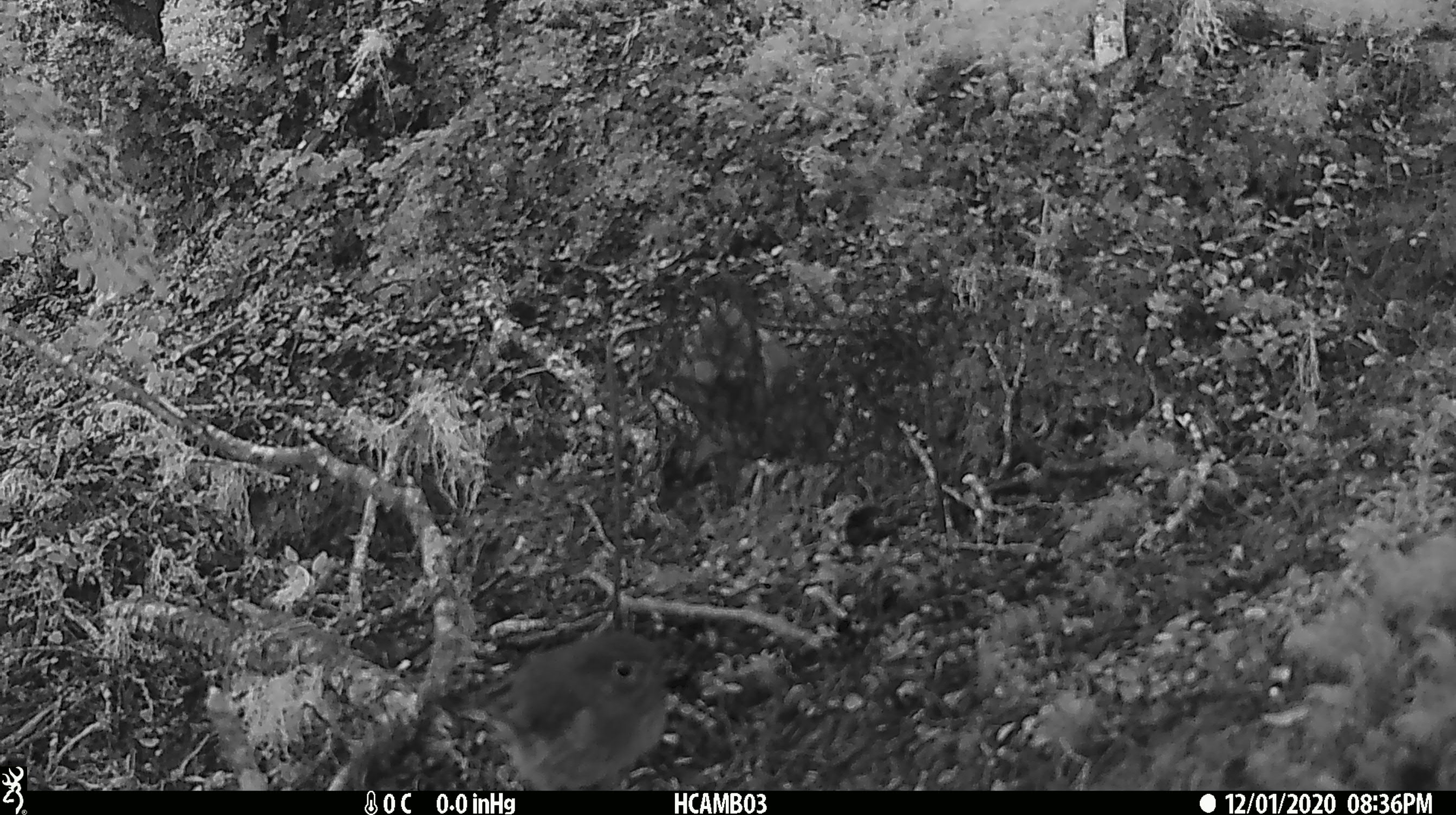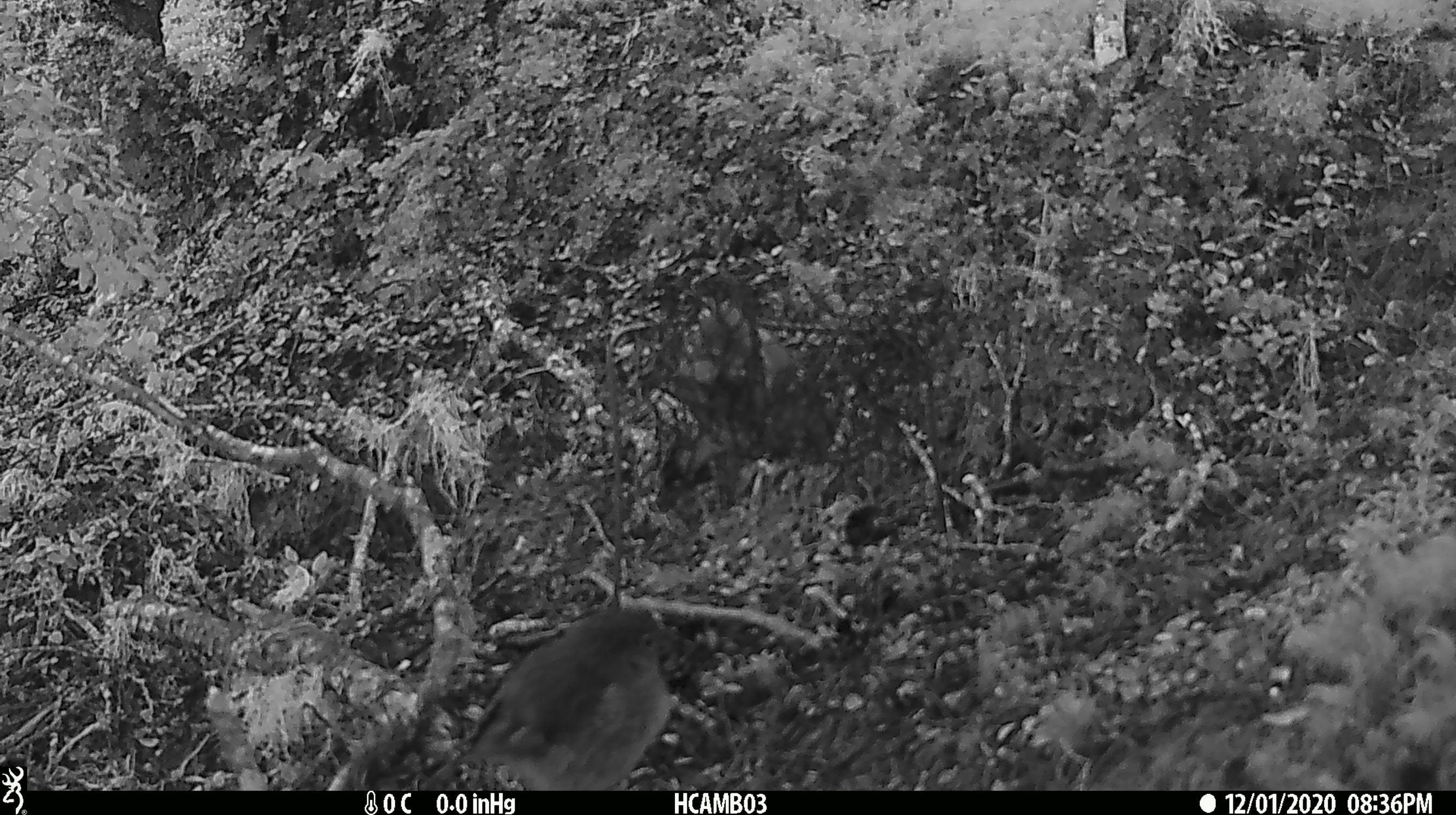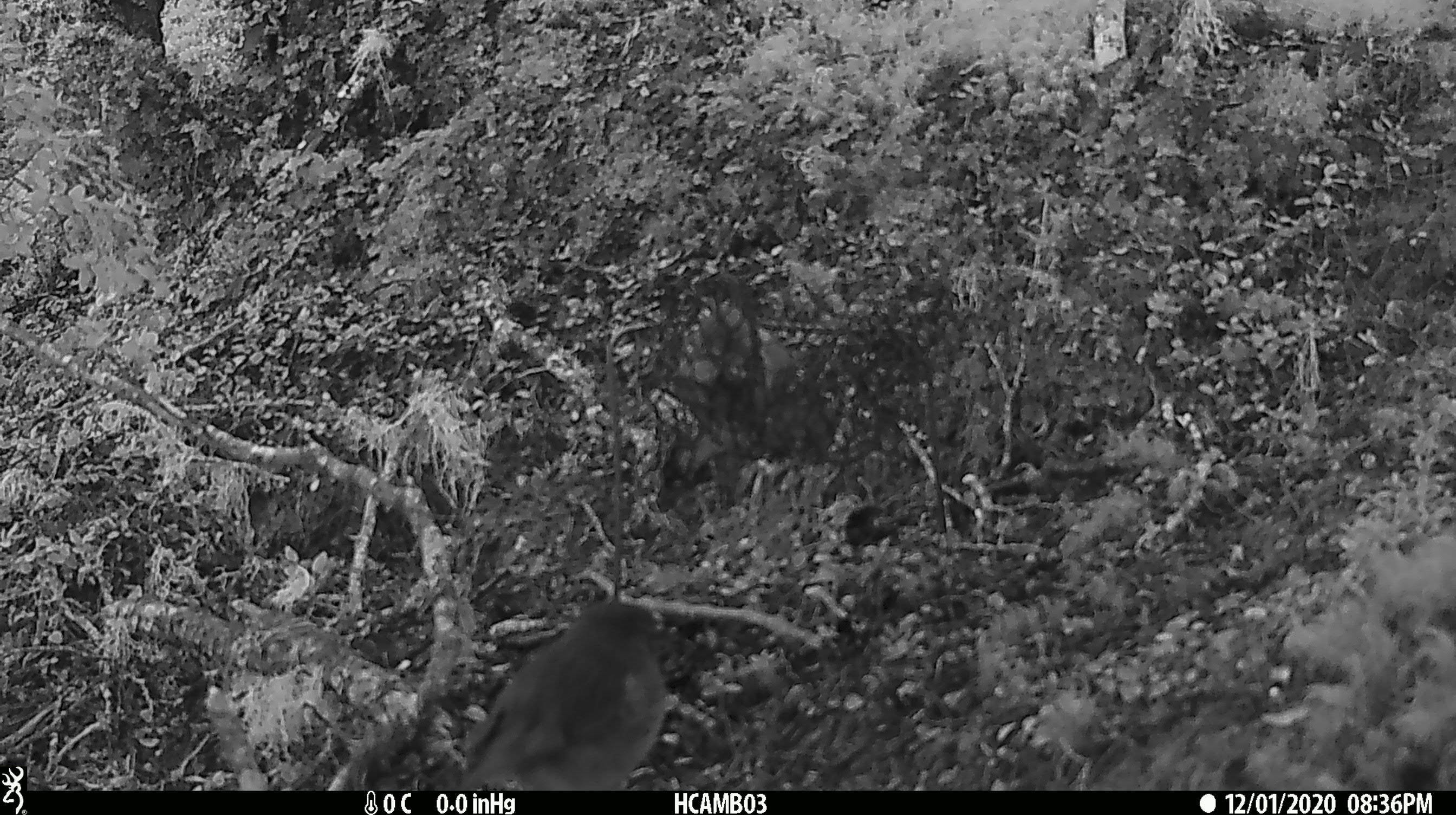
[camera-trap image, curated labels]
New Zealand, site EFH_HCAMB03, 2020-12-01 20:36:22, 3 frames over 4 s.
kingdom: Animalia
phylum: Chordata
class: Aves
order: Passeriformes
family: Petroicidae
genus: Petroica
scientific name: Petroica macrocephala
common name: tomtit